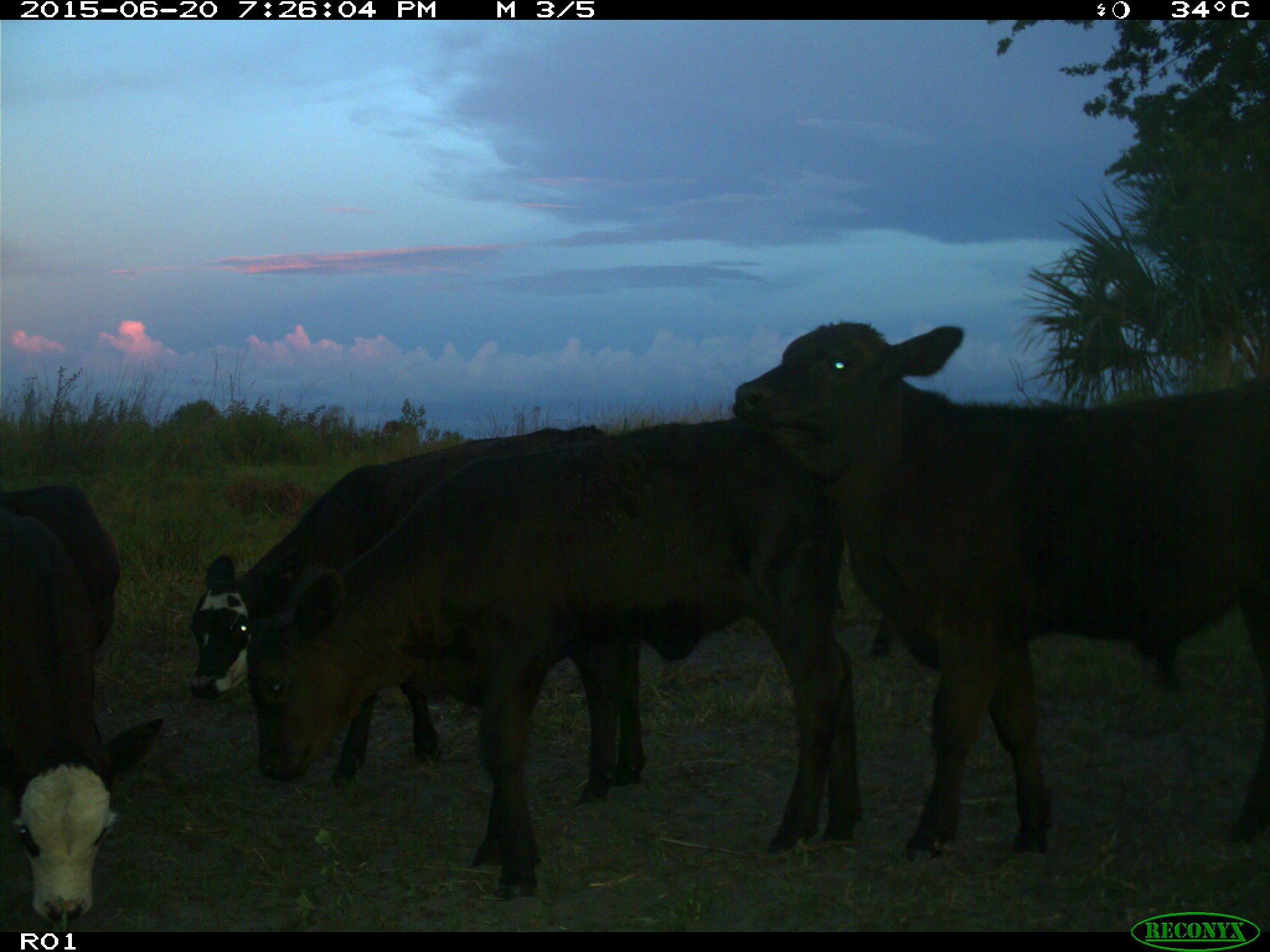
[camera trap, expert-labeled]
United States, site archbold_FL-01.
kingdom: Animalia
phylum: Chordata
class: Mammalia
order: Artiodactyla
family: Bovidae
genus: Bos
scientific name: Bos taurus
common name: domestic cow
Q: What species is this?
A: Bos taurus (domestic cow).